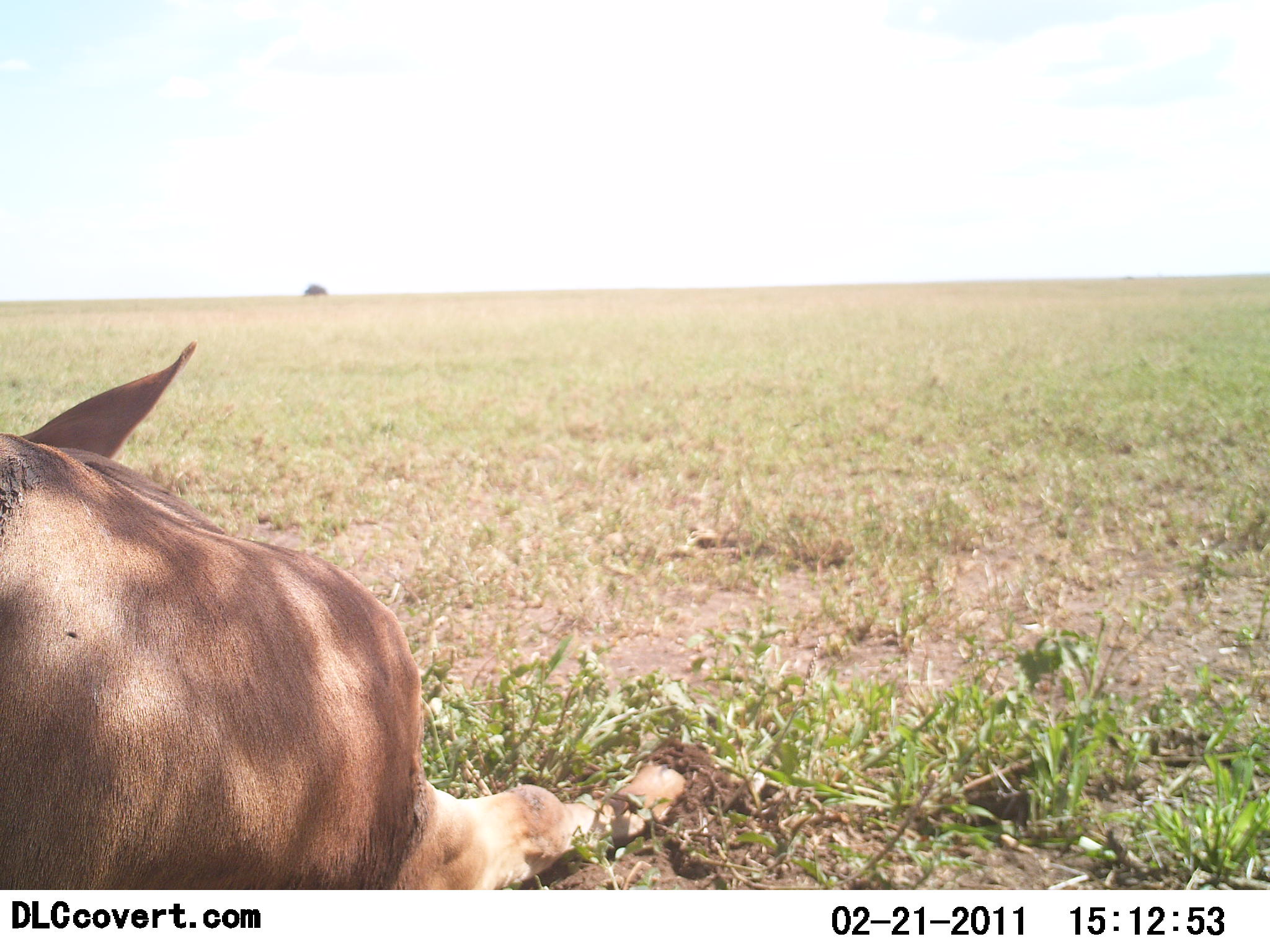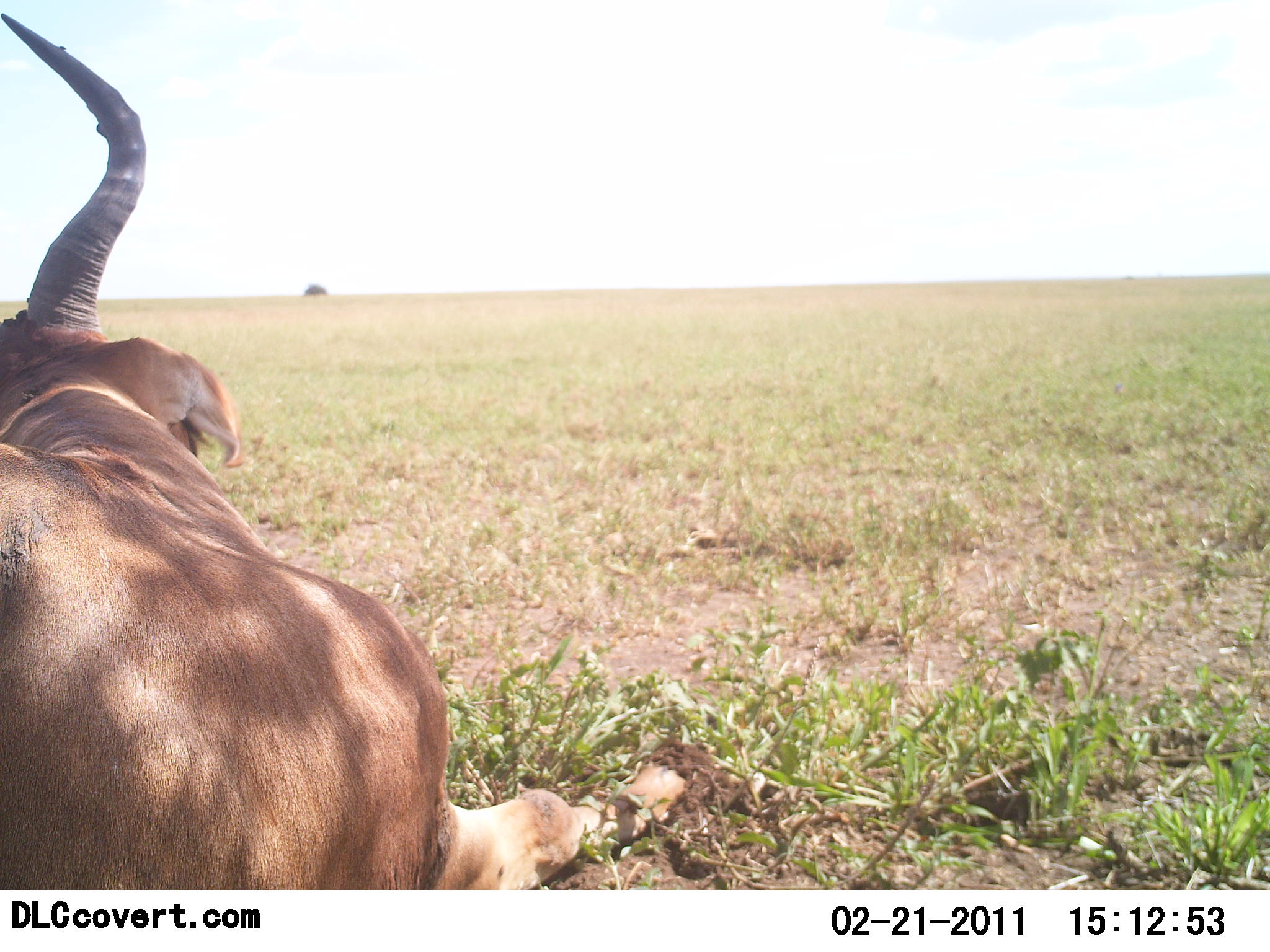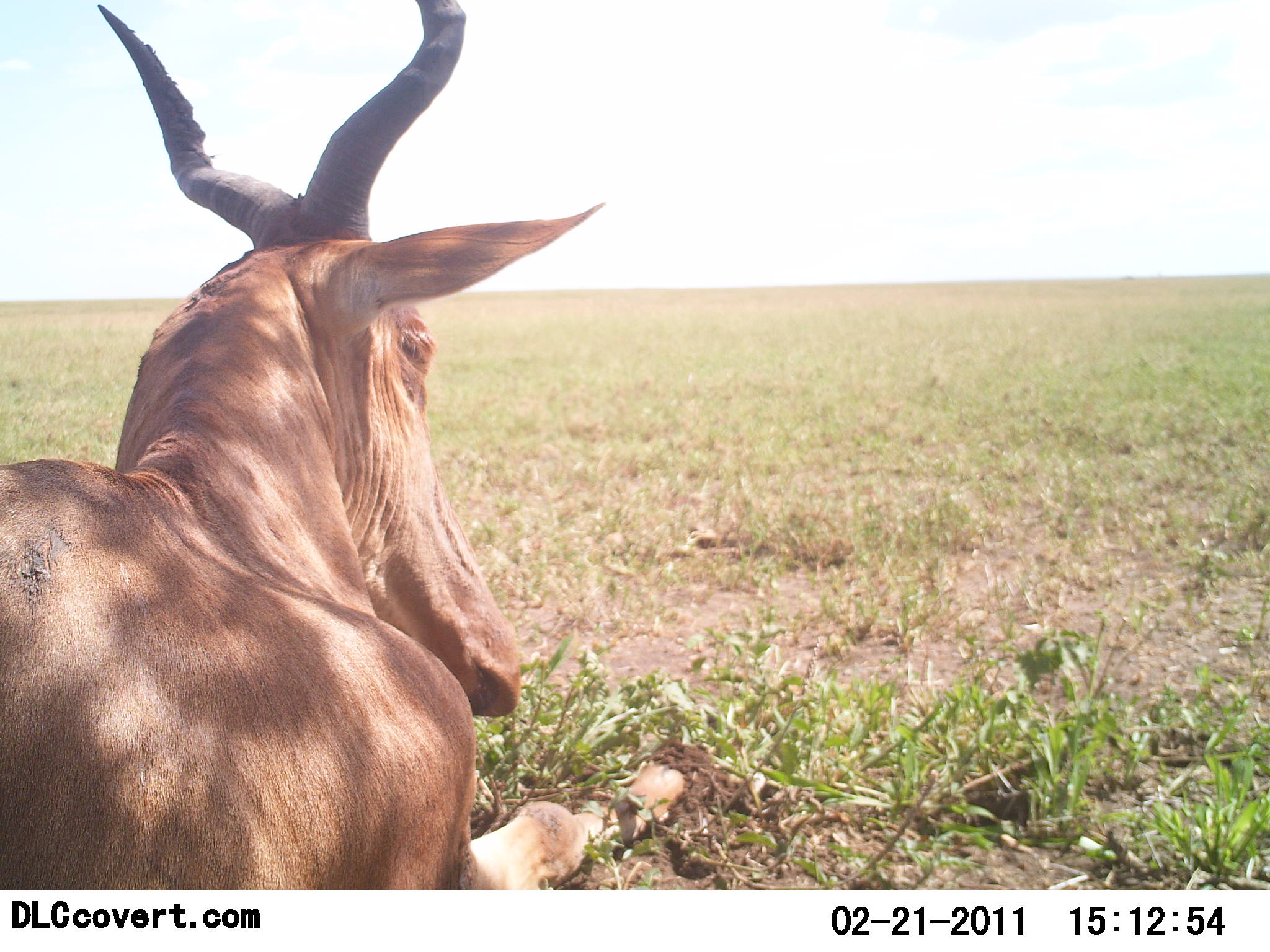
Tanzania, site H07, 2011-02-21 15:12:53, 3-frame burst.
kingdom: Animalia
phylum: Chordata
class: Mammalia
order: Artiodactyla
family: Bovidae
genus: Alcelaphus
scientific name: Alcelaphus buselaphus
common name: hartebeest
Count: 1.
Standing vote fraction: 0%.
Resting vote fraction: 100%.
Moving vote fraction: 0%.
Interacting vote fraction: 0%.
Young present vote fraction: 0%.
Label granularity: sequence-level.